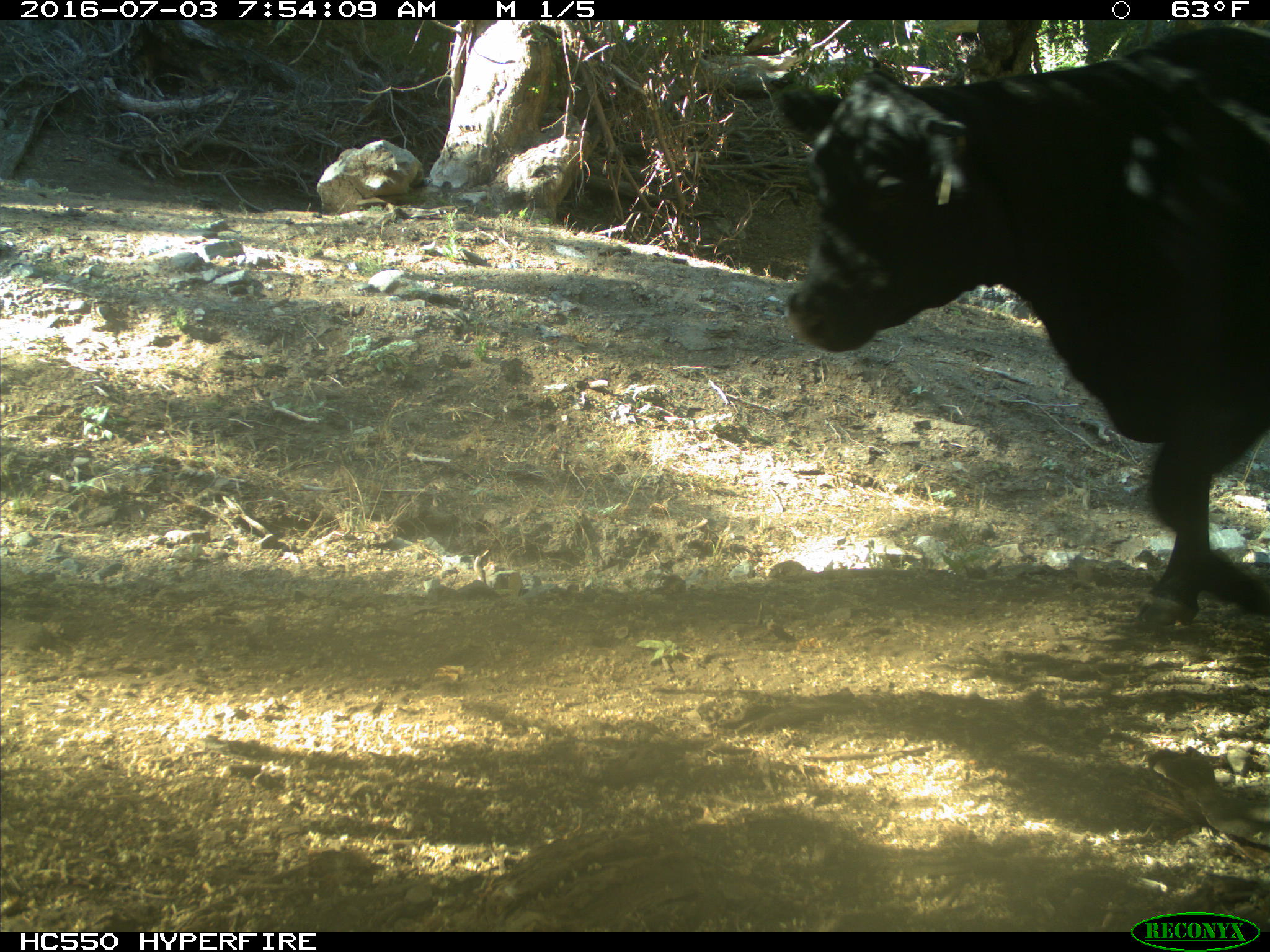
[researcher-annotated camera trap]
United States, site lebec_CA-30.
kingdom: Animalia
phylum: Chordata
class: Mammalia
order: Artiodactyla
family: Bovidae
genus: Bos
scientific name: Bos taurus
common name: domestic cow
Bos taurus (domestic cow).